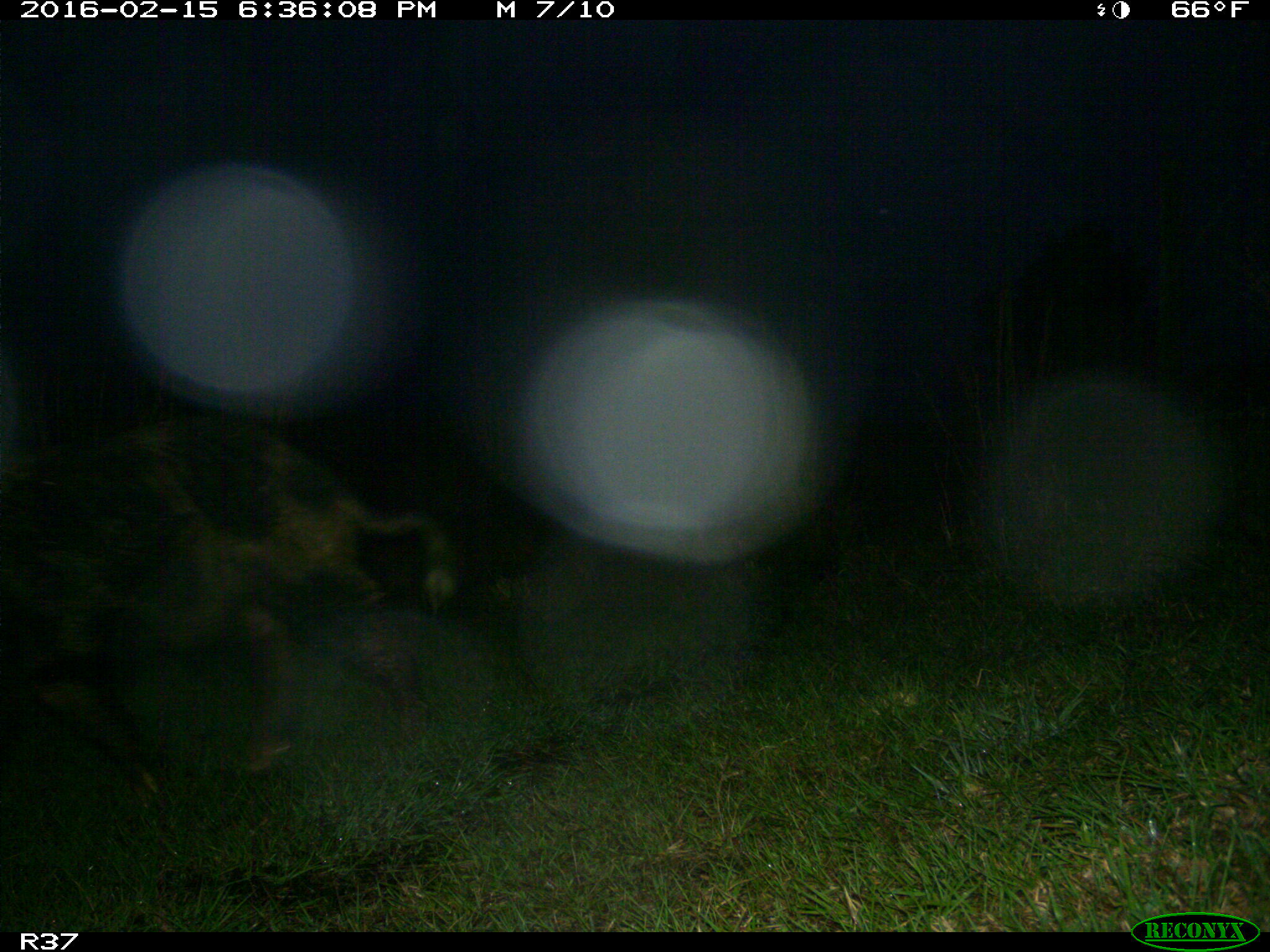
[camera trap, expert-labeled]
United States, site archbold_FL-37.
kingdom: Animalia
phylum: Chordata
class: Mammalia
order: Artiodactyla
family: Suidae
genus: Sus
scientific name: Sus scrofa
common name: wild boar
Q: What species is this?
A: Sus scrofa (wild boar).